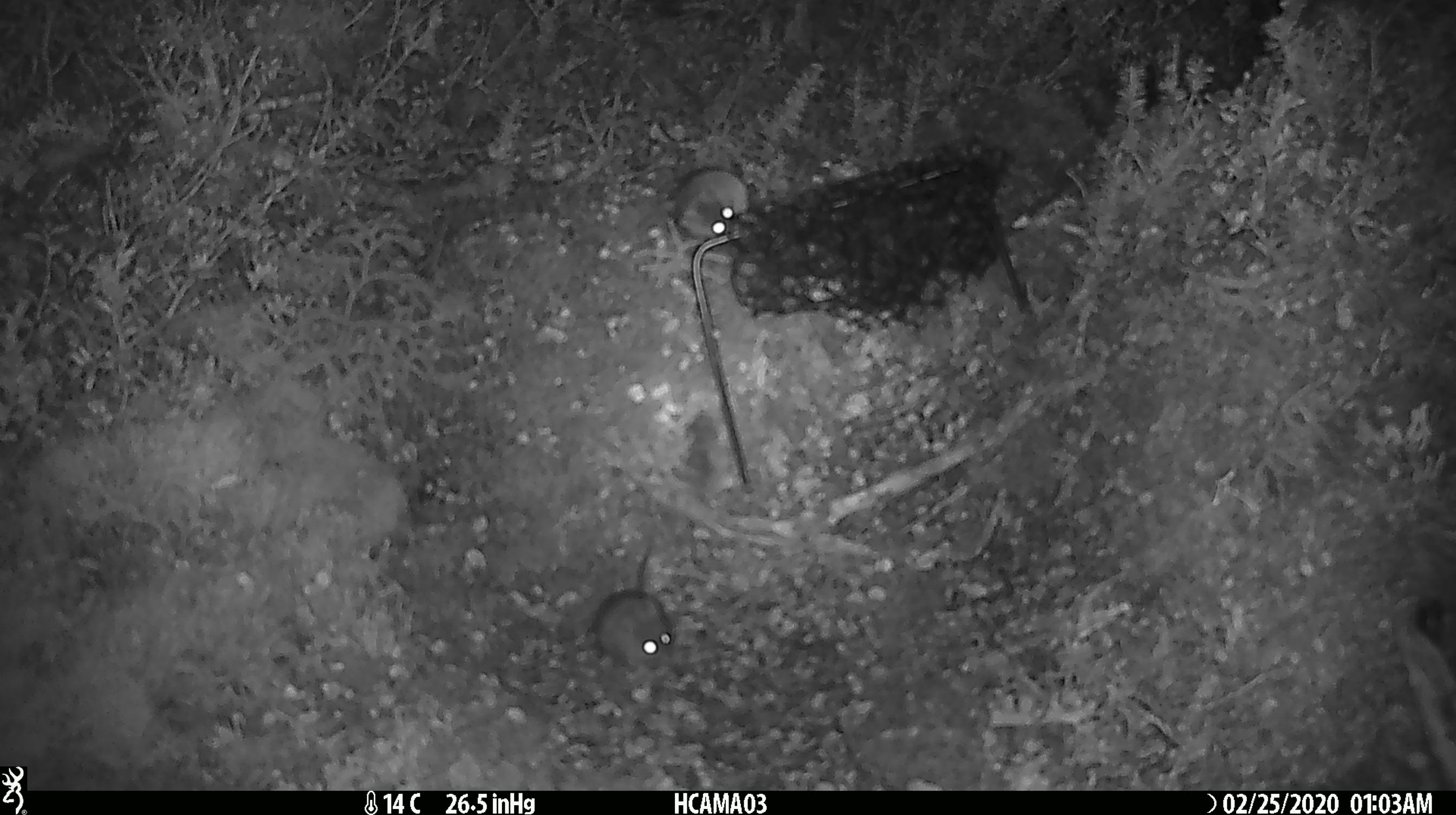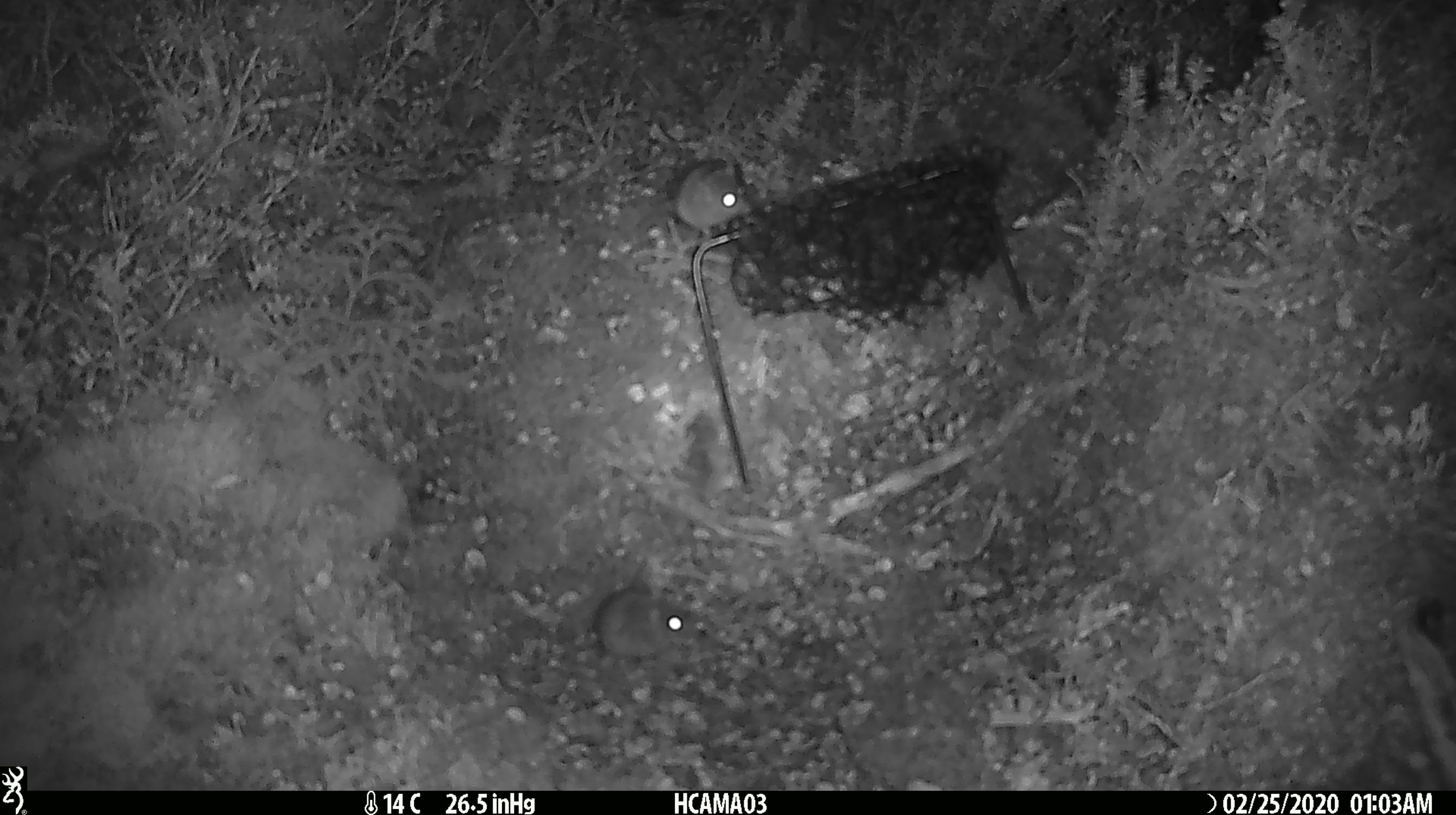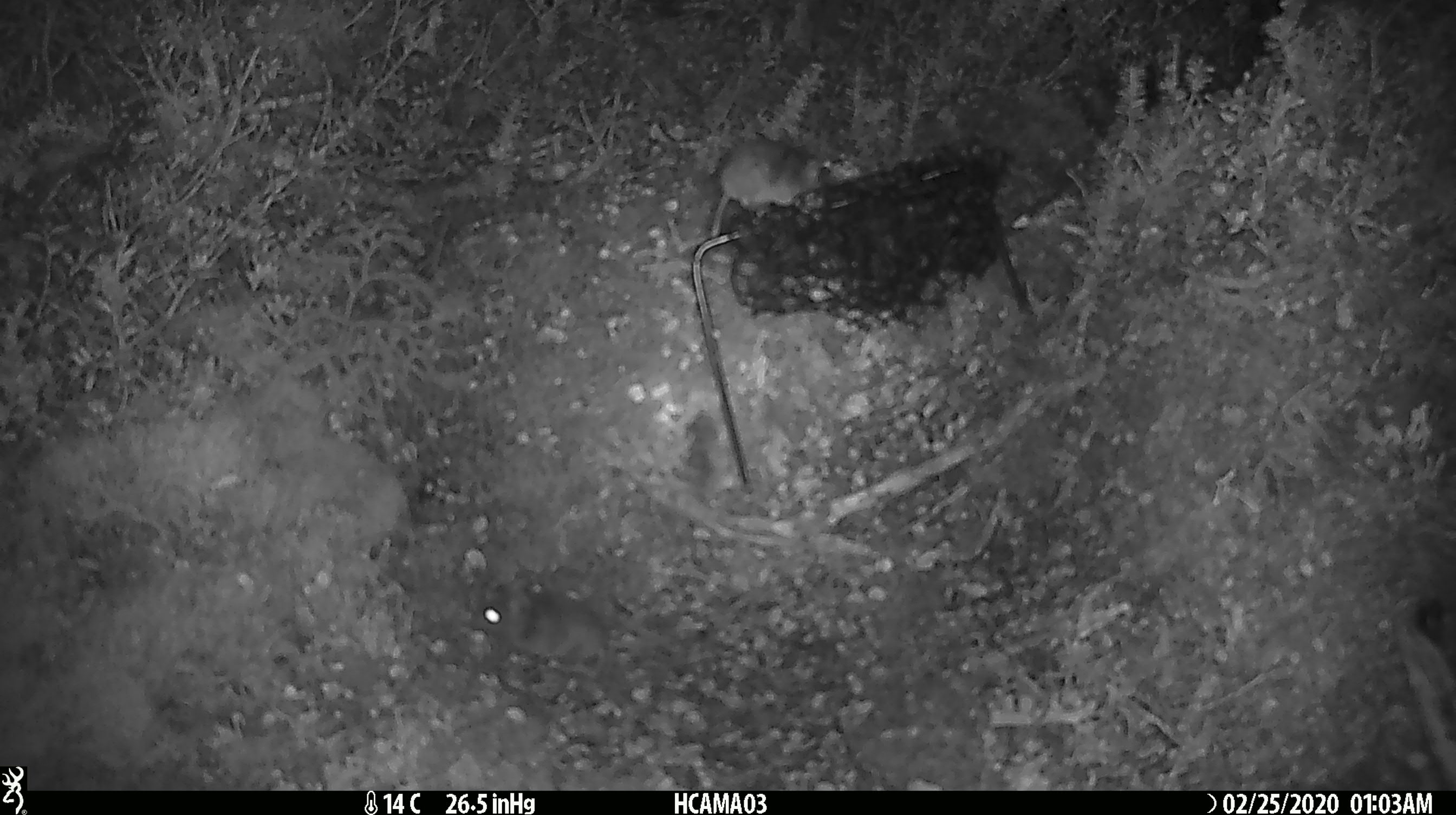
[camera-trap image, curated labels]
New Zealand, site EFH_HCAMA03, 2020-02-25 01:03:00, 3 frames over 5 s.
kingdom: Animalia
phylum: Chordata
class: Mammalia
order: Rodentia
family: Muridae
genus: Mus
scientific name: Mus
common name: mouse